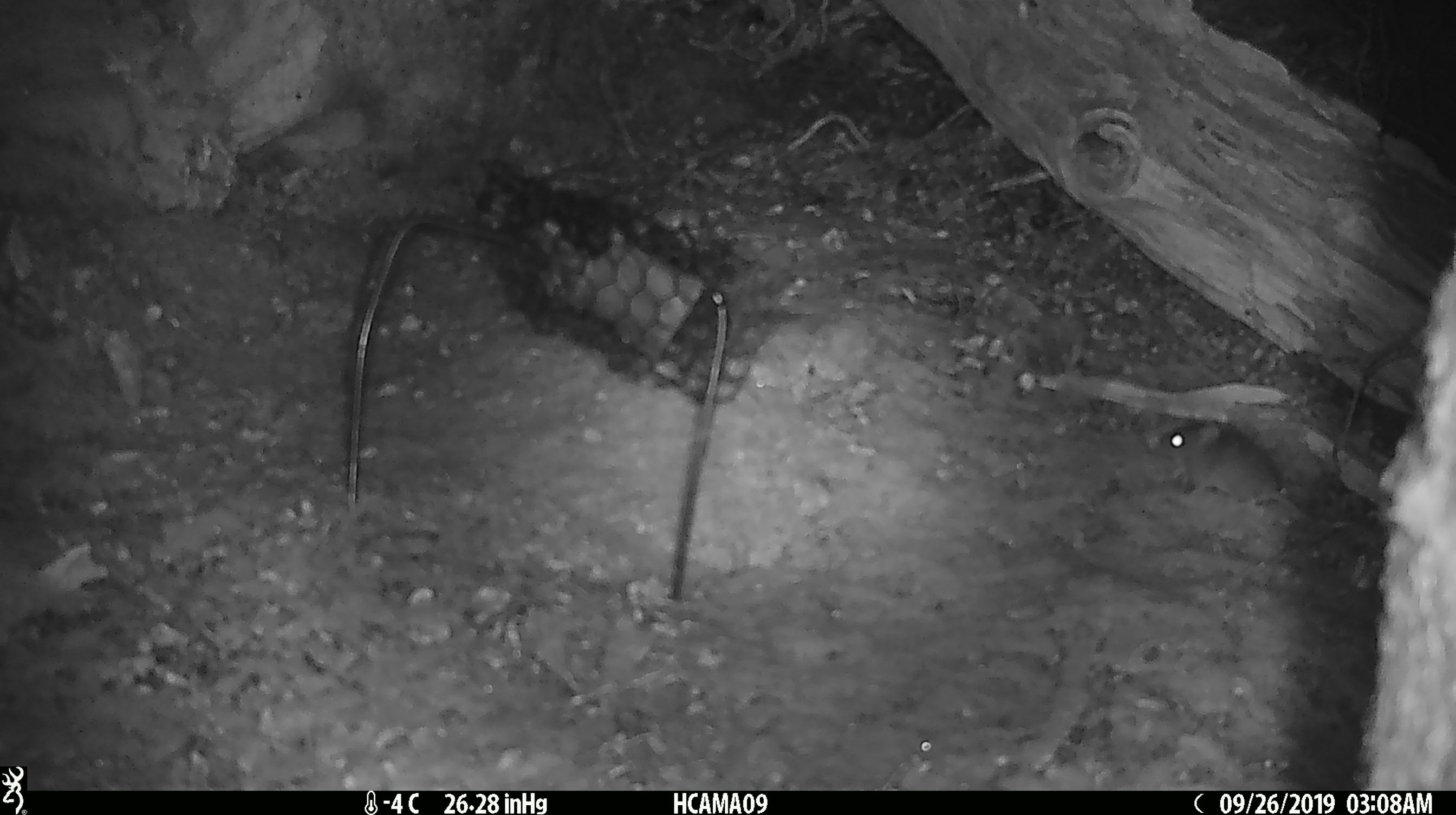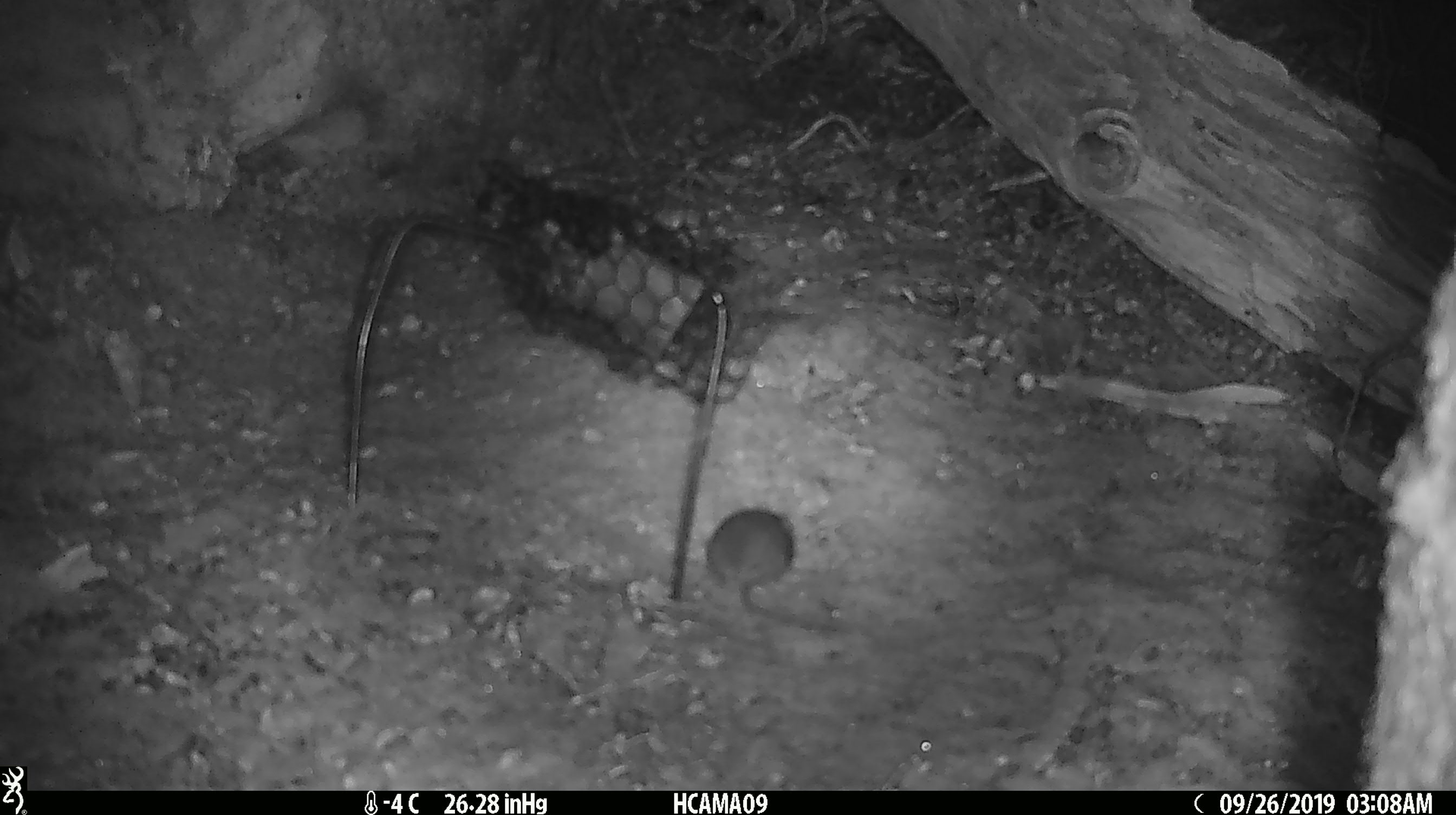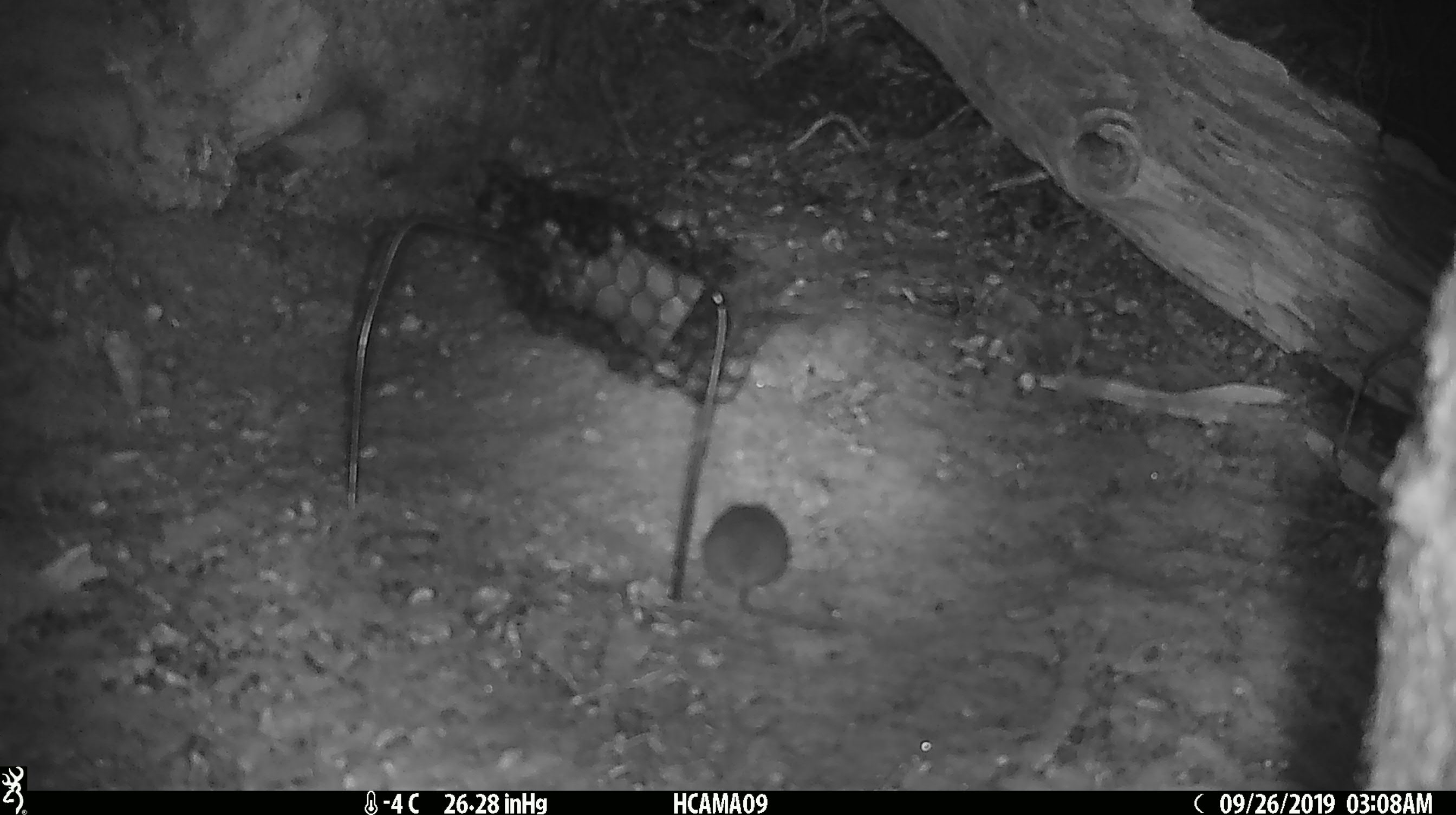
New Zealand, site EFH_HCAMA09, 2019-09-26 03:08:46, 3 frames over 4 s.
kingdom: Animalia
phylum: Chordata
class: Mammalia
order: Rodentia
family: Muridae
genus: Mus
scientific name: Mus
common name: mouse